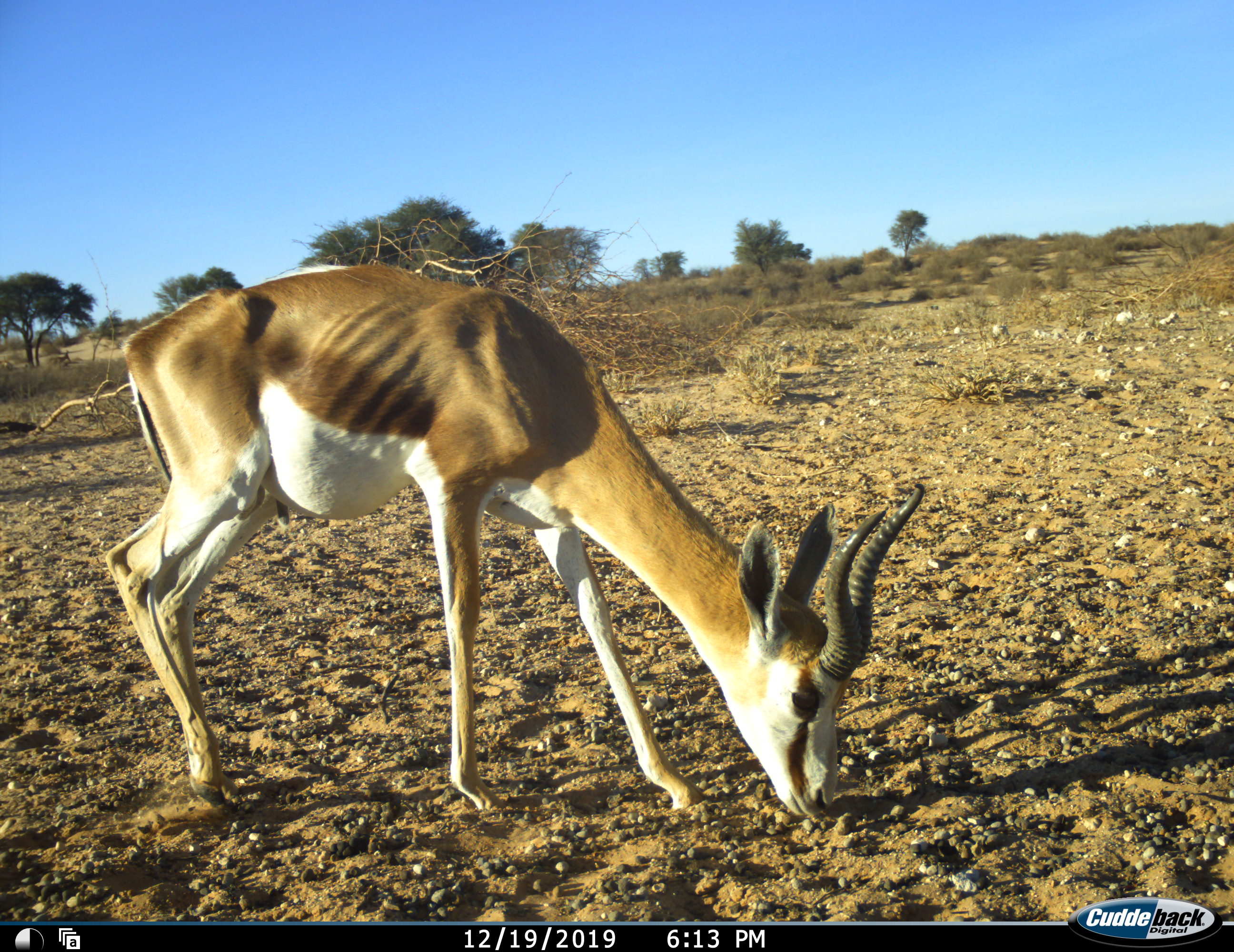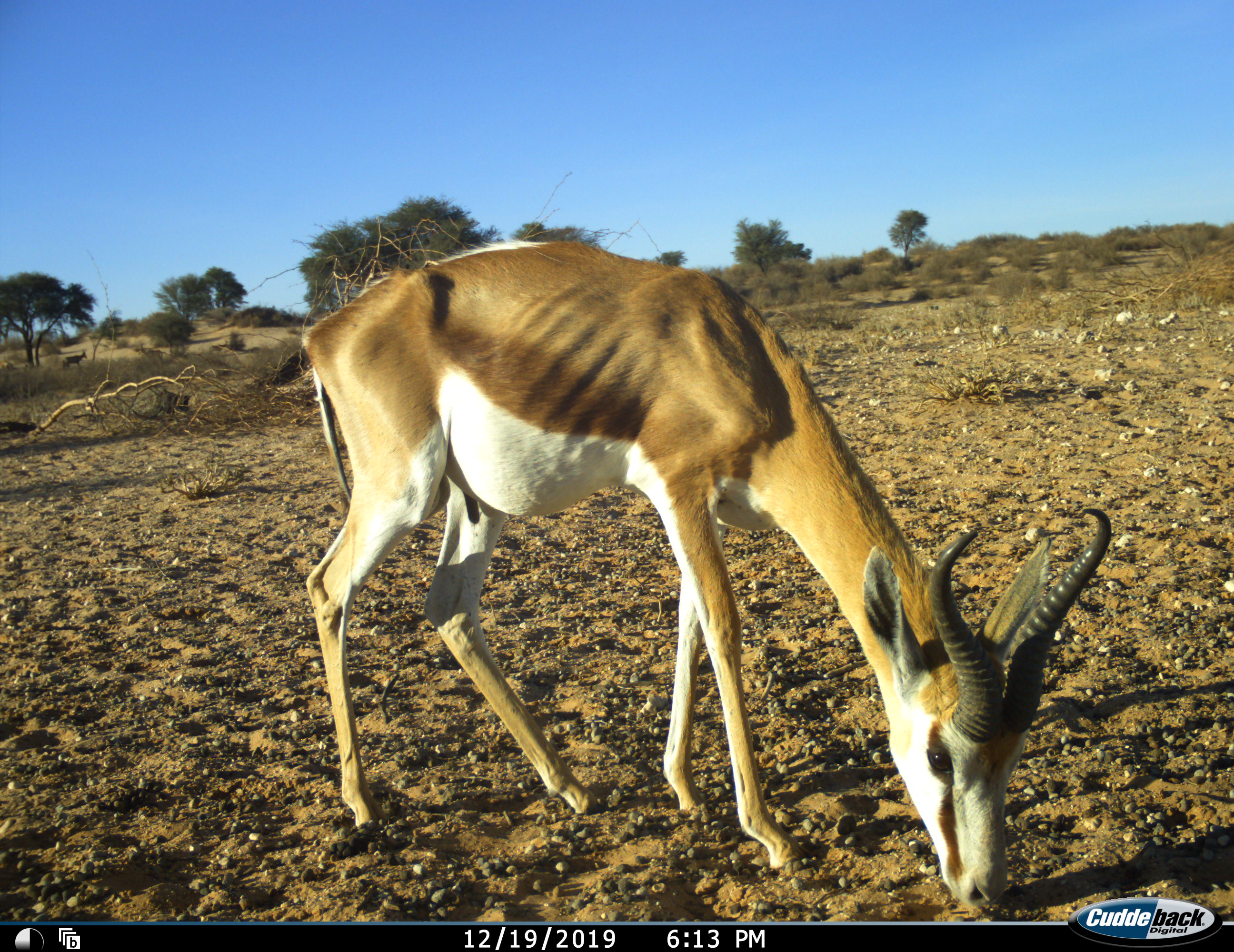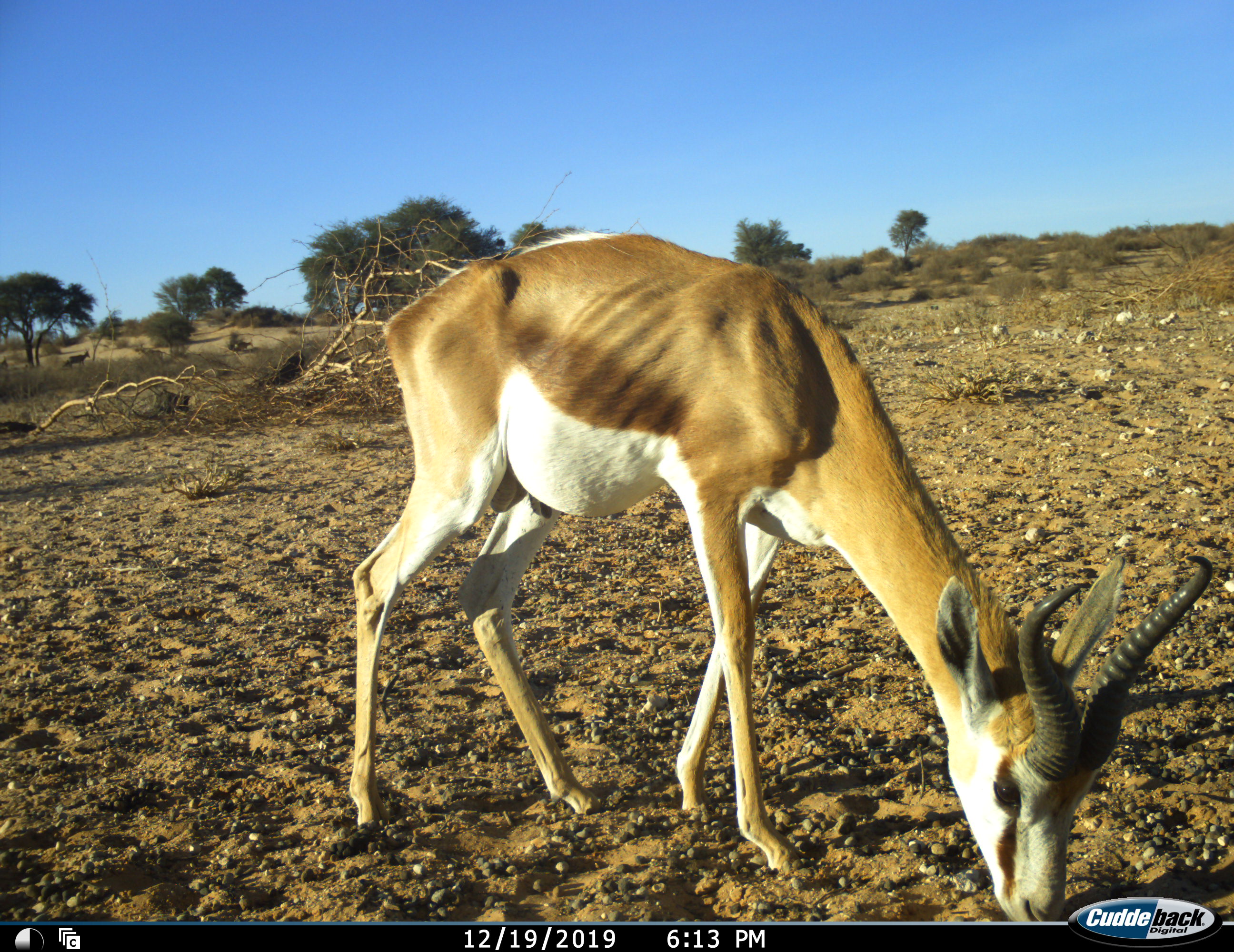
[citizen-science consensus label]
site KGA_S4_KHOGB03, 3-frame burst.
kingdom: Animalia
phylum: Chordata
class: Mammalia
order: Artiodactyla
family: Bovidae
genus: Antidorcas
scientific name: Antidorcas marsupialis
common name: springbok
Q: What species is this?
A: Springbok (Antidorcas marsupialis).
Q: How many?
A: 1.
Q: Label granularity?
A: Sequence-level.